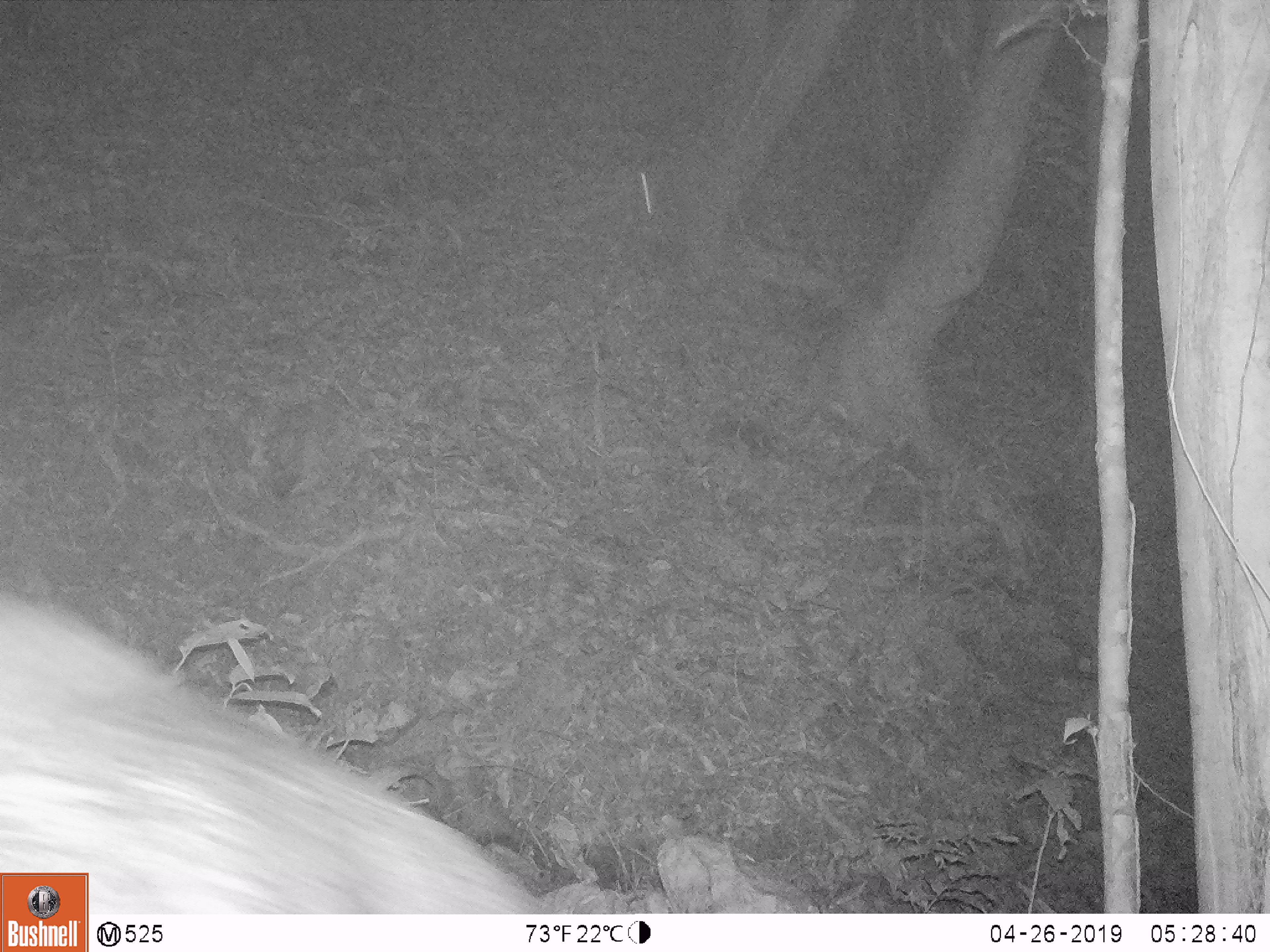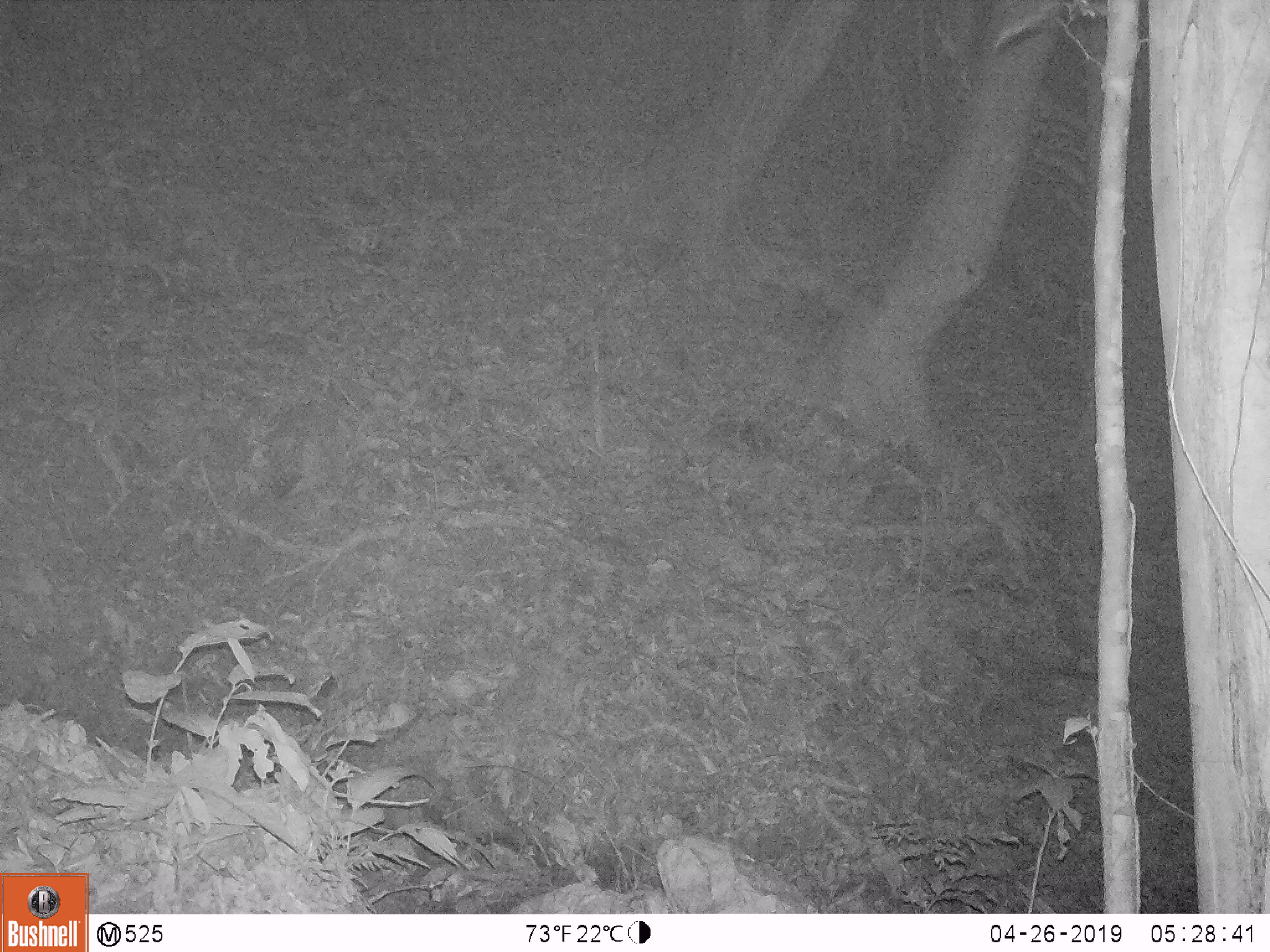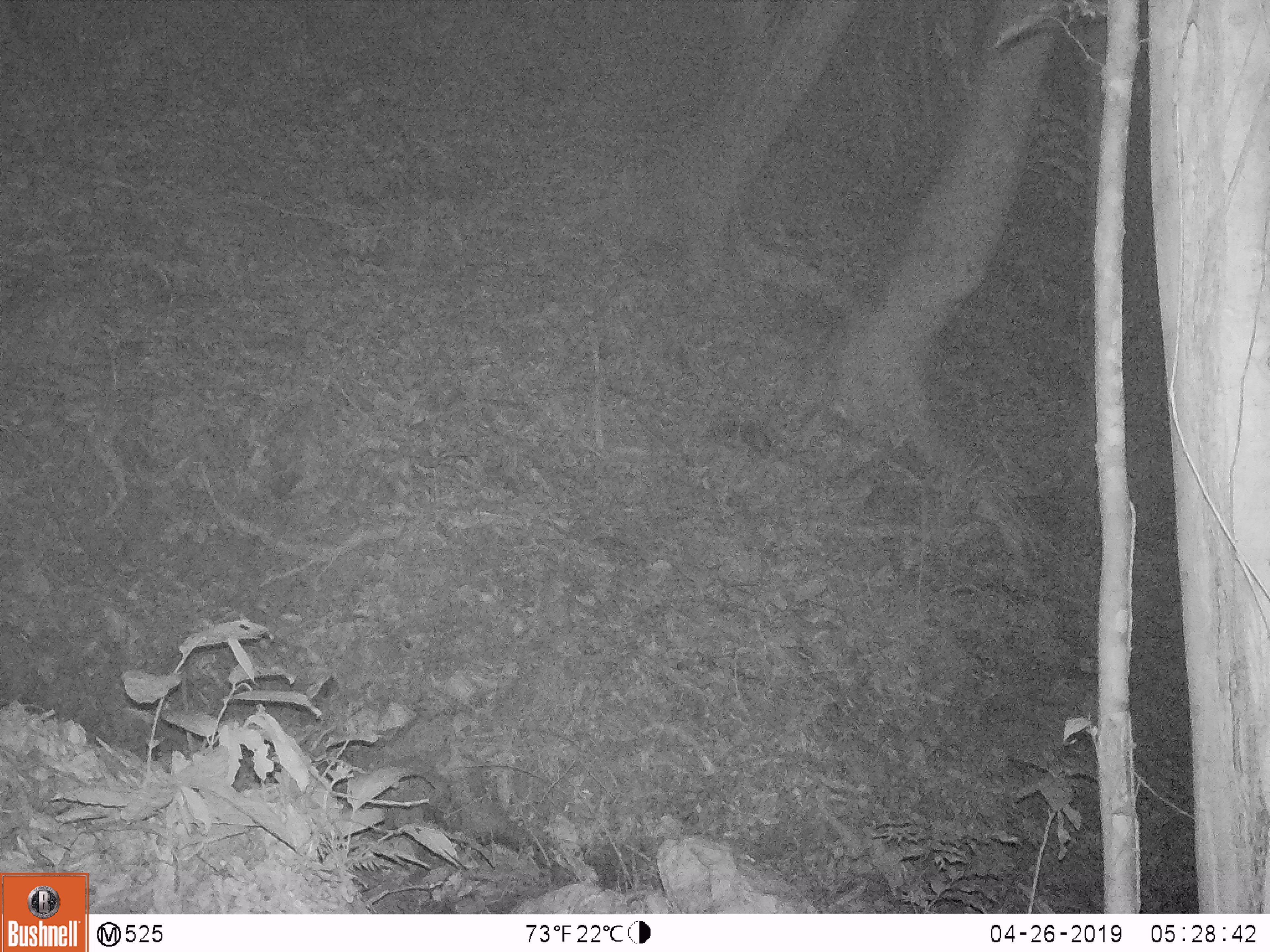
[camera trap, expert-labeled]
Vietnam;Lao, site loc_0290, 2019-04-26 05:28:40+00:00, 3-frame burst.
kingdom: Animalia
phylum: Chordata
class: Mammalia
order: Artiodactyla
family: Bovidae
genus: Capricornis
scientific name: Capricornis sumatraensis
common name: chinese serow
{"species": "chinese serow (Capricornis sumatraensis)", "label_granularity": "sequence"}